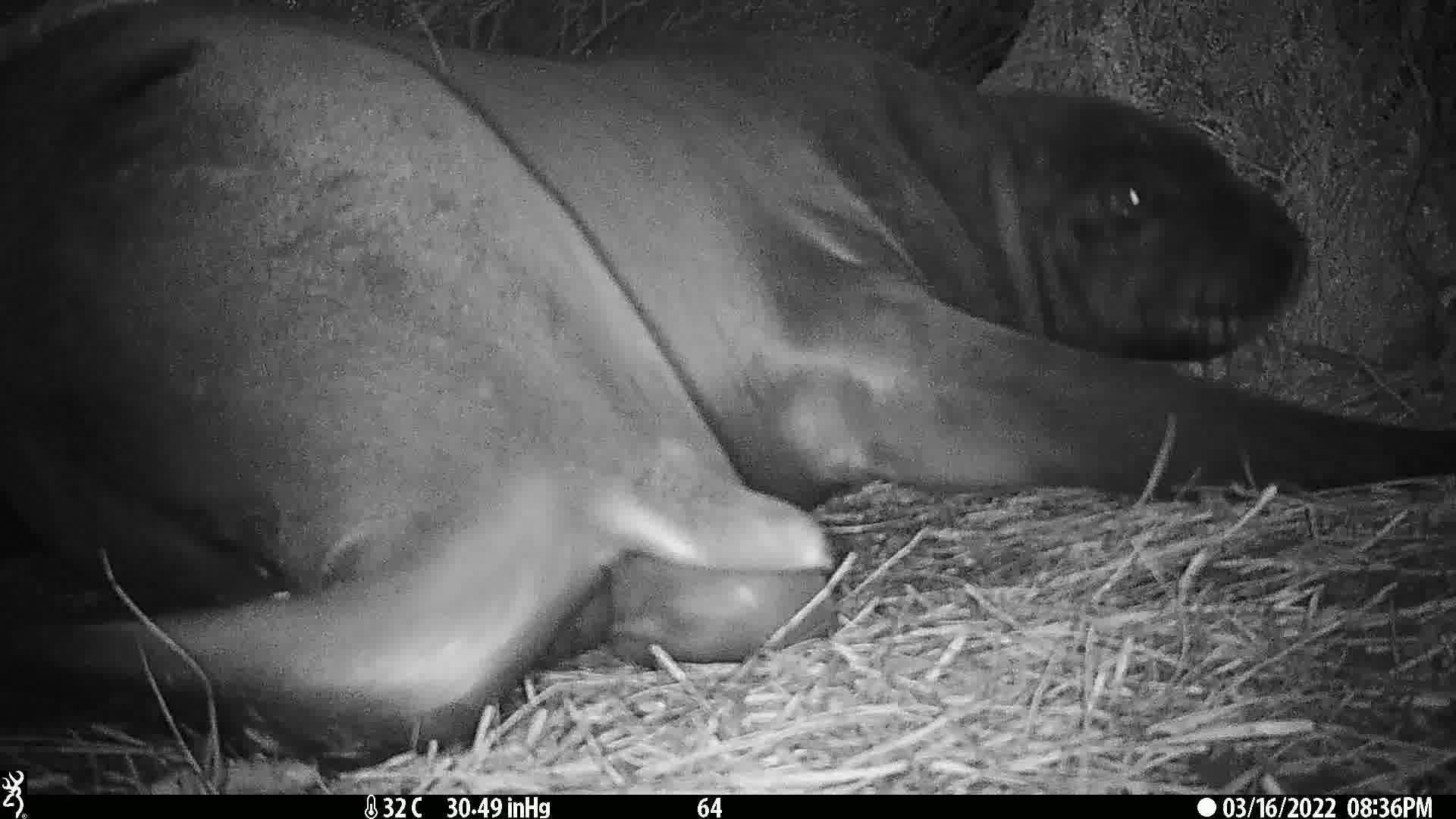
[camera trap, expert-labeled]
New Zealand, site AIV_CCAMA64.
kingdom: Animalia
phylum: Chordata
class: Mammalia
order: Carnivora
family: Otariidae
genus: Phocarctos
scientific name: Phocarctos hookeri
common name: new zealand sea lion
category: sealion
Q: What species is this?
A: Sealion (new zealand sea lion) (Phocarctos hookeri).